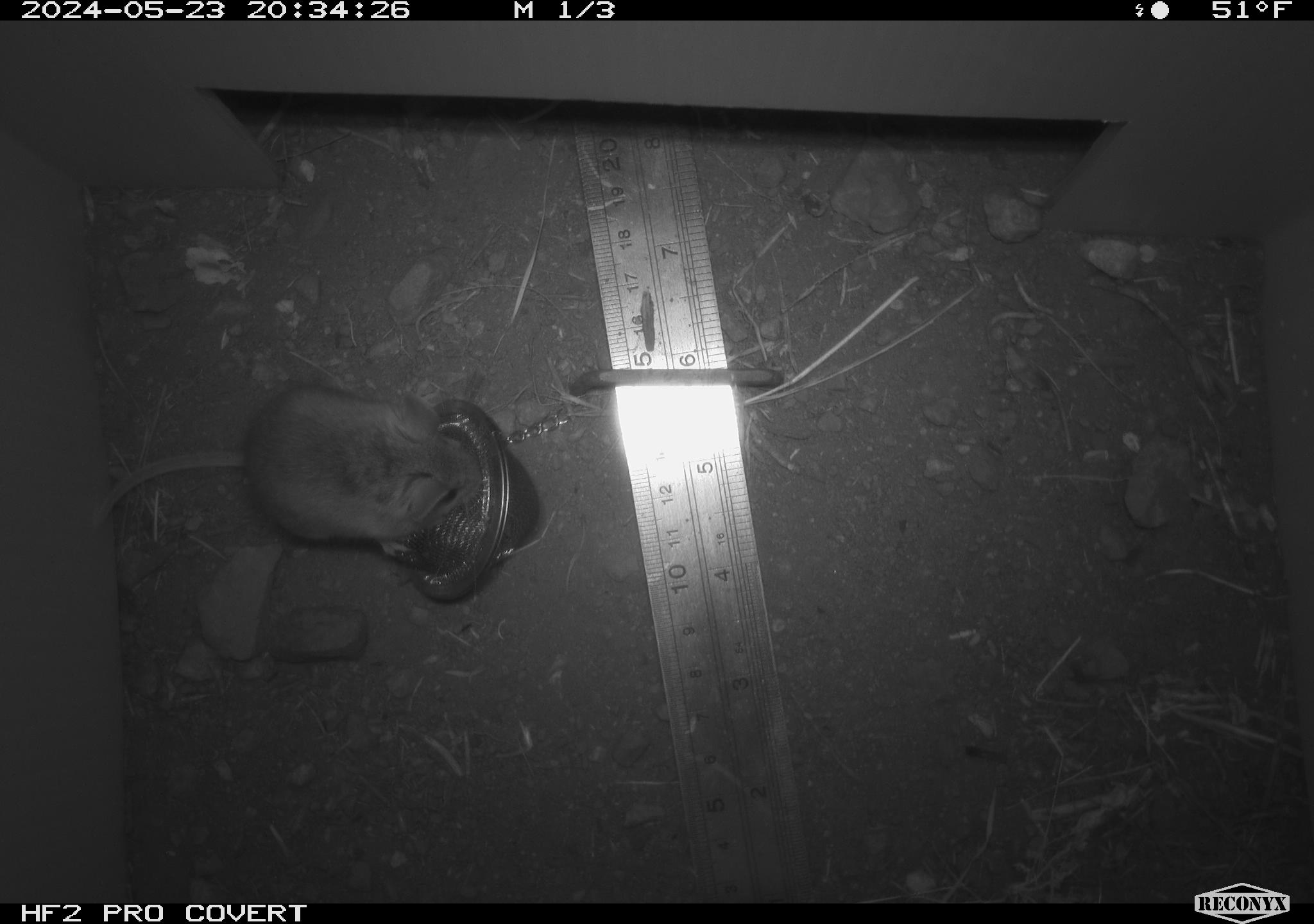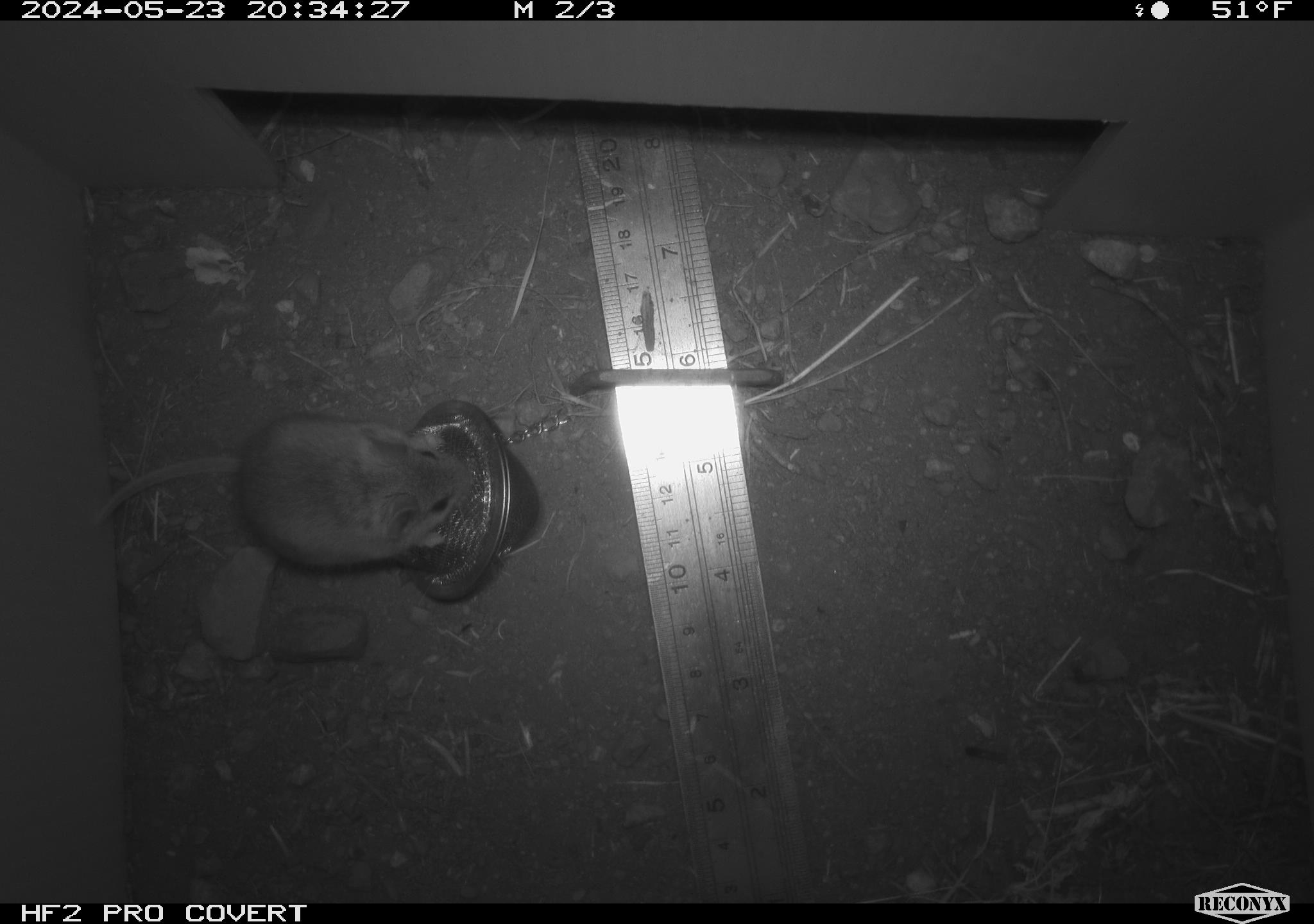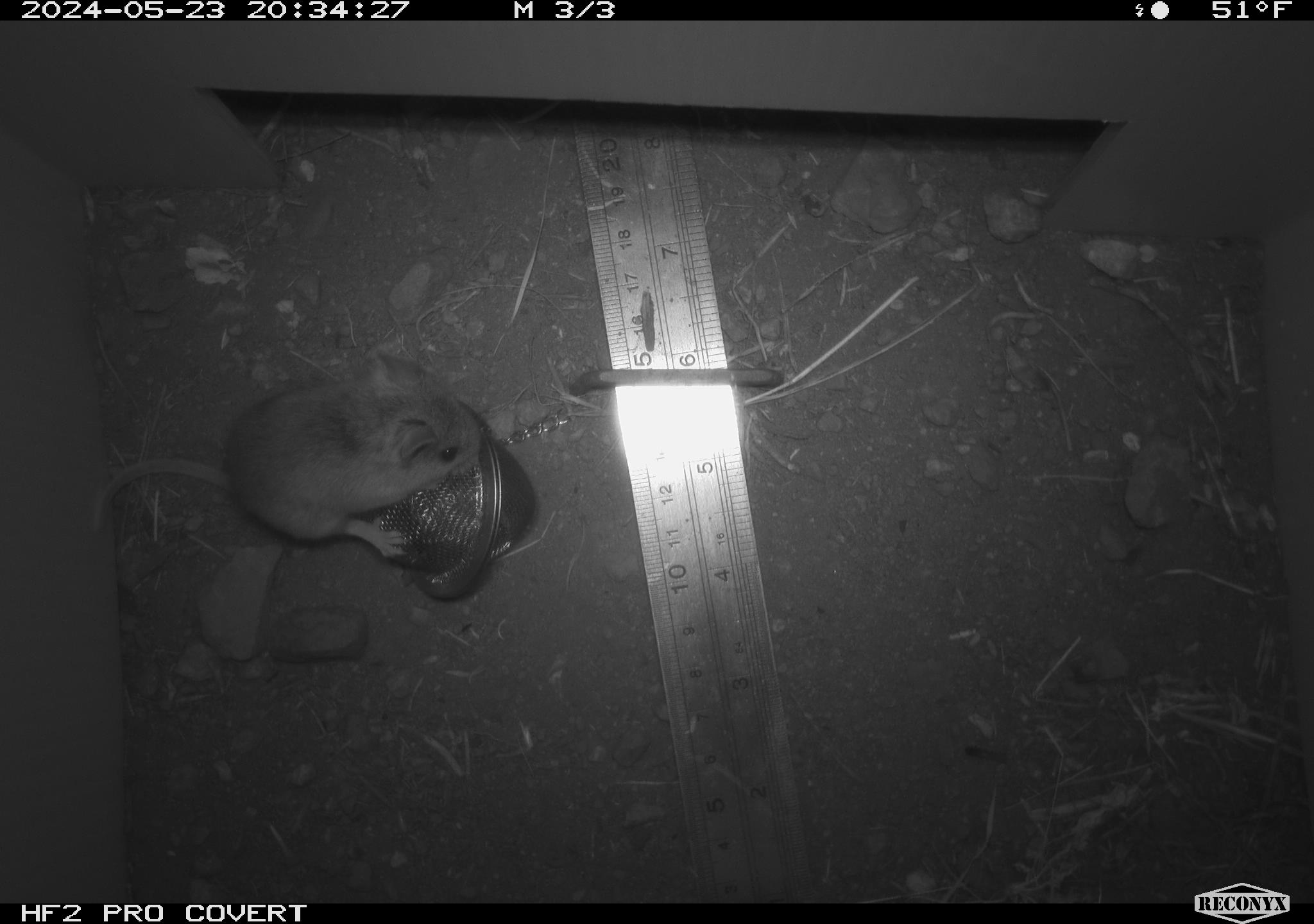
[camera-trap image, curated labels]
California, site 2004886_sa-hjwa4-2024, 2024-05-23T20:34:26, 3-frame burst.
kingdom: Animalia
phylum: Chordata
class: Mammalia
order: Rodentia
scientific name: Rodentia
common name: rodent